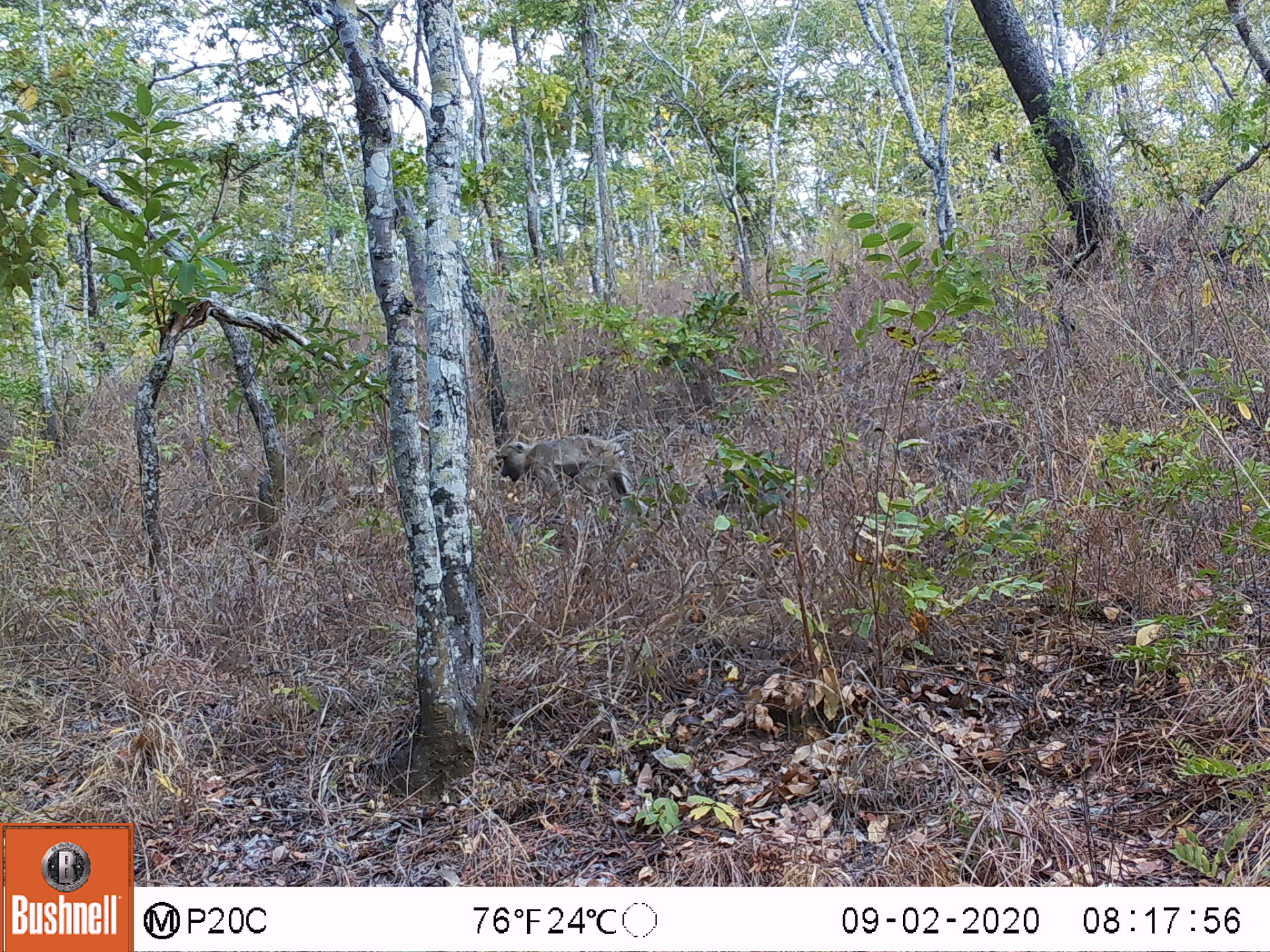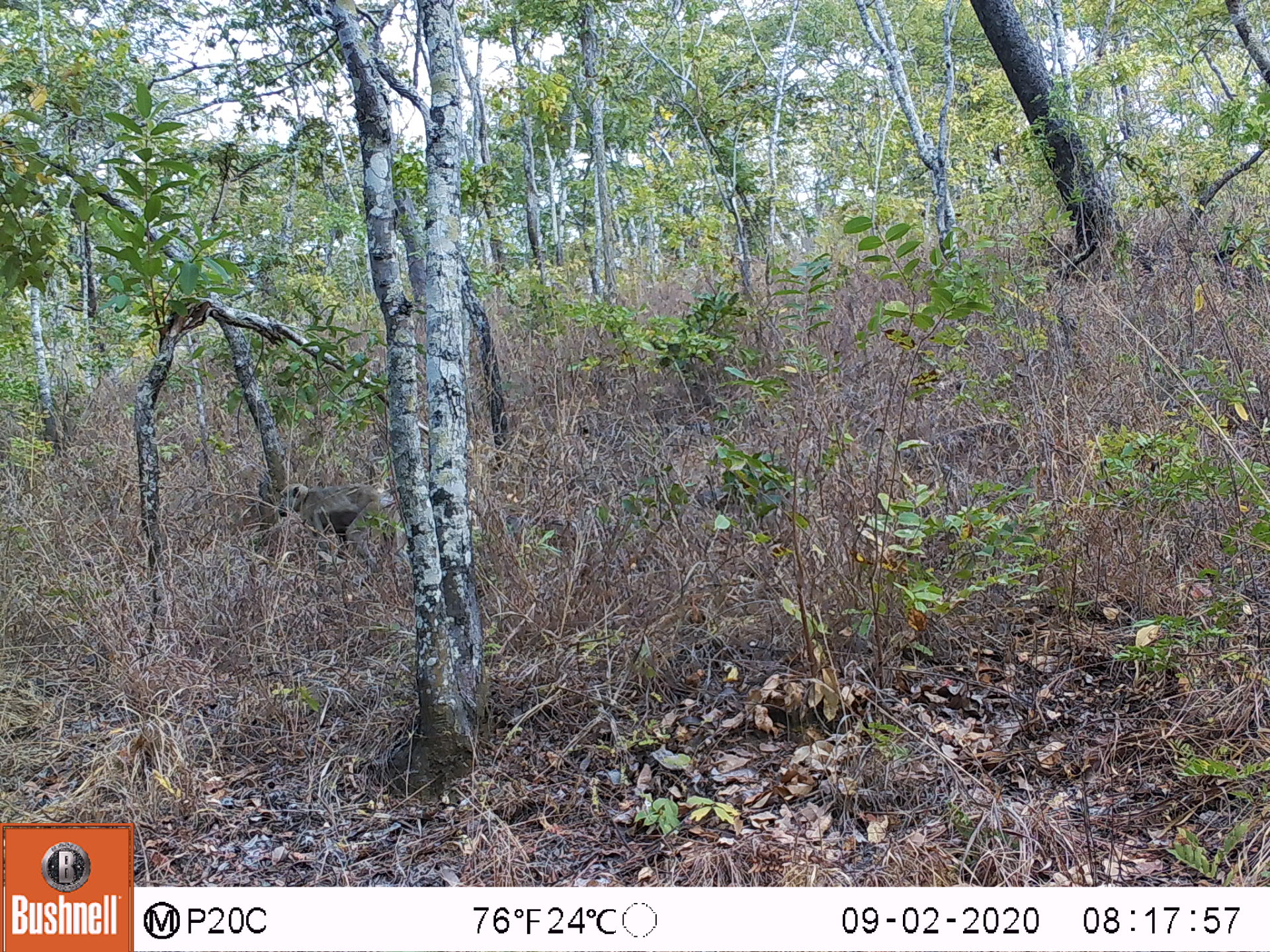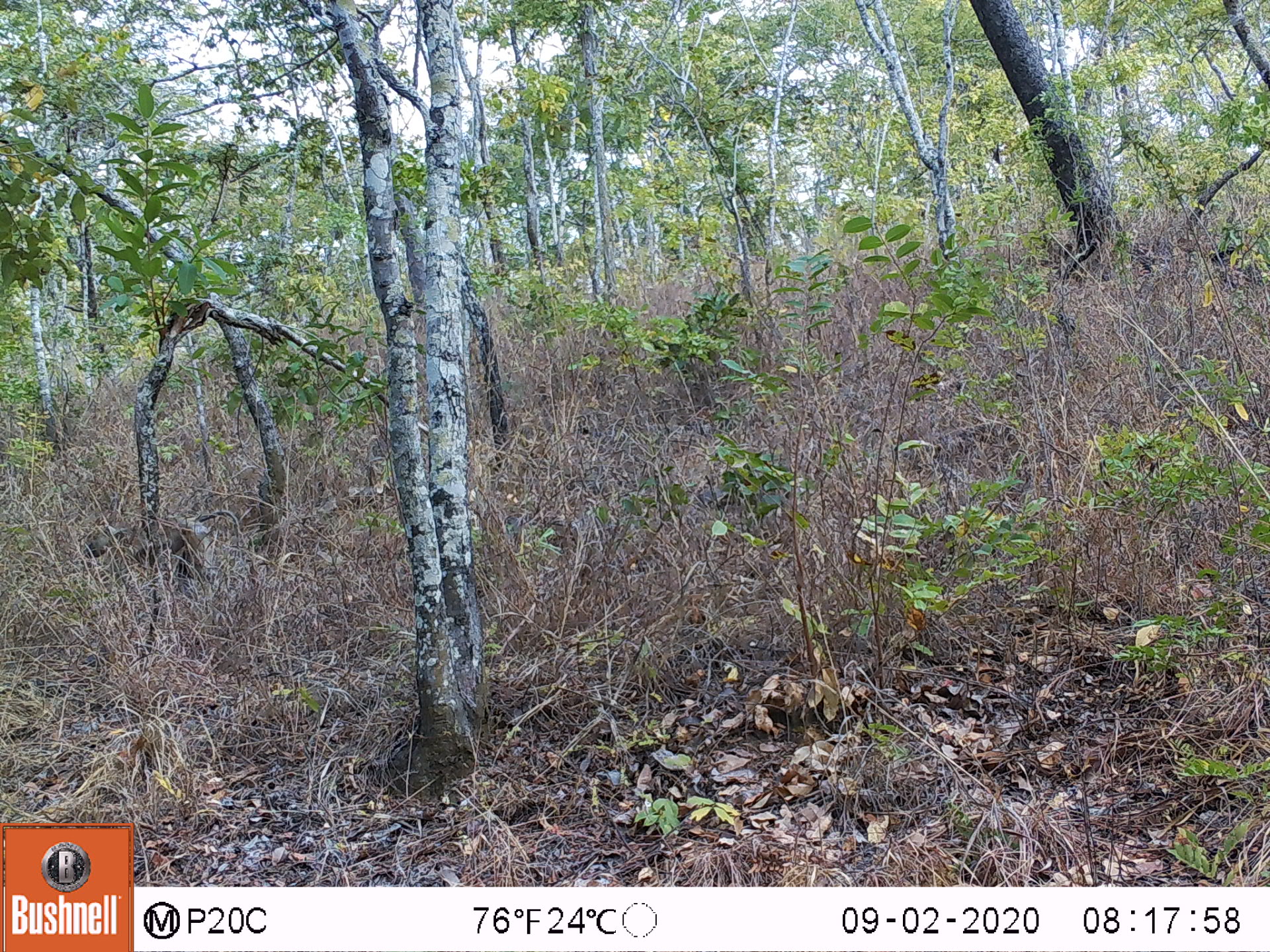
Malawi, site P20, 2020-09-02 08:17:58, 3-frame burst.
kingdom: Animalia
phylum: Chordata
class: Mammalia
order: Primates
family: Cercopithecidae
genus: Papio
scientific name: Papio cynocephalus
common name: yellow baboon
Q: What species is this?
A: Yellow baboon (Papio cynocephalus).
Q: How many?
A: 1.